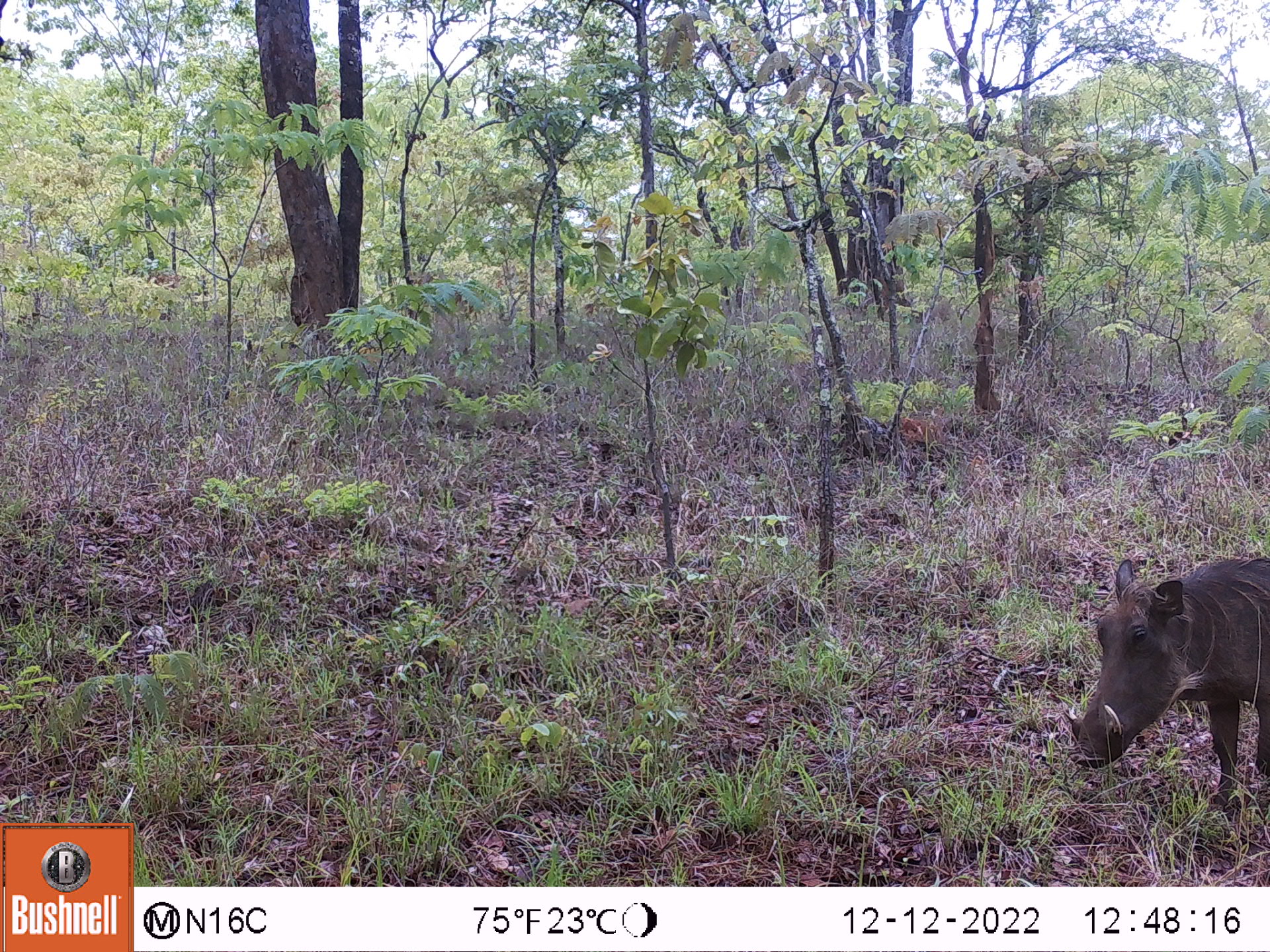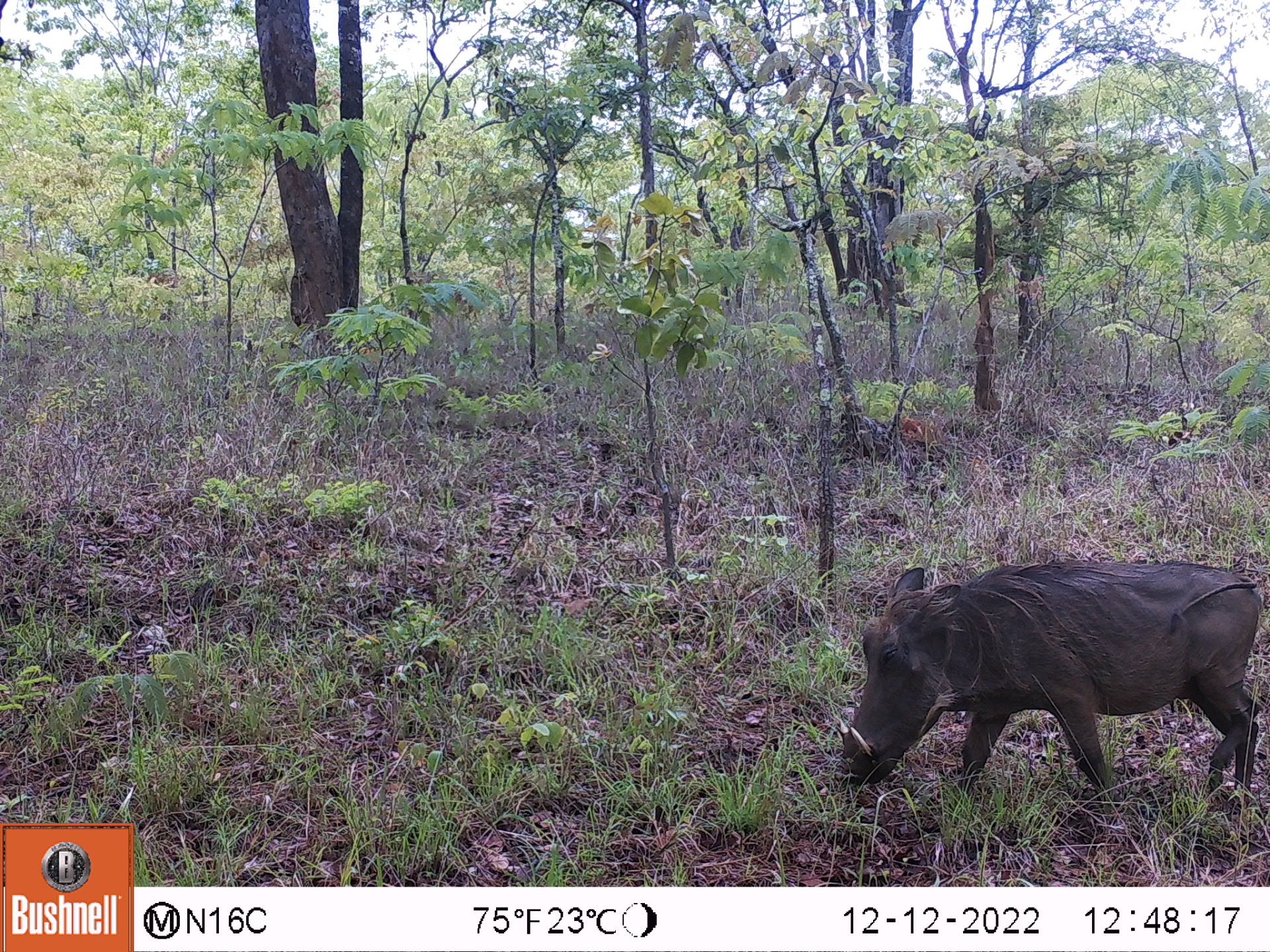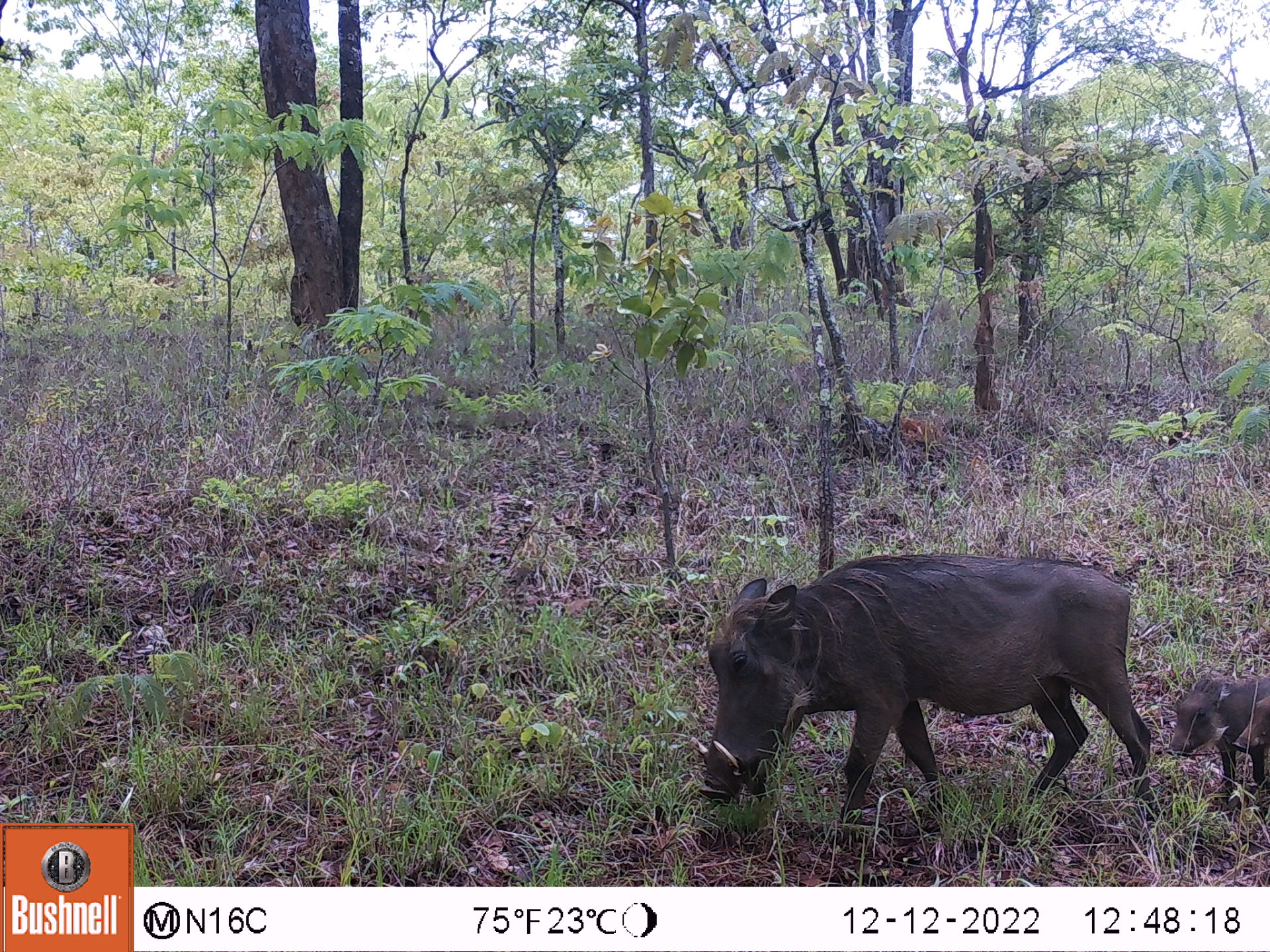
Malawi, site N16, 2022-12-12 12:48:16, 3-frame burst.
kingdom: Animalia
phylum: Chordata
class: Mammalia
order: Artiodactyla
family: Suidae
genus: Phacochoerus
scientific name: Phacochoerus africanus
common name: common warthog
Common warthog (Phacochoerus africanus), count 1.